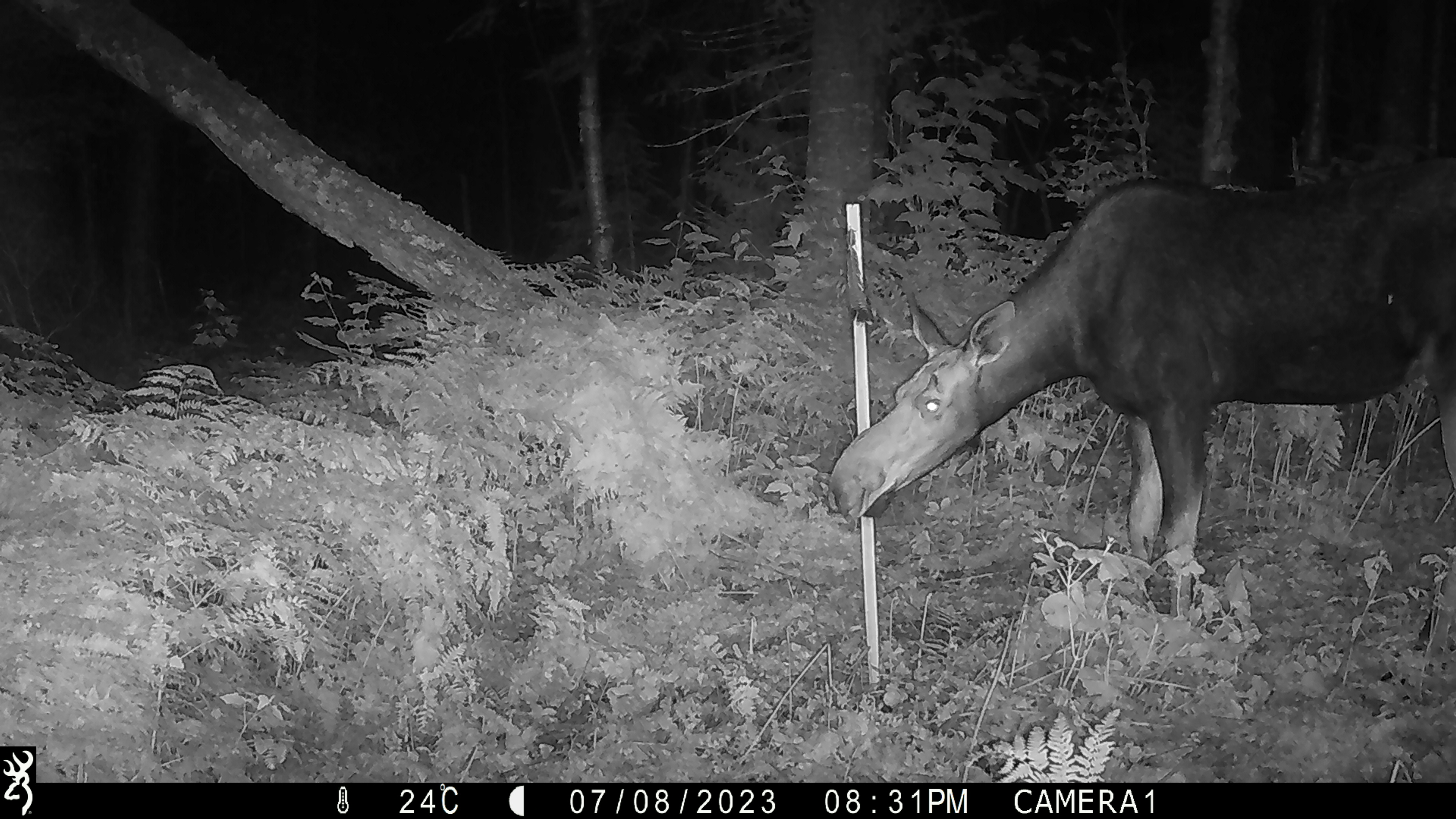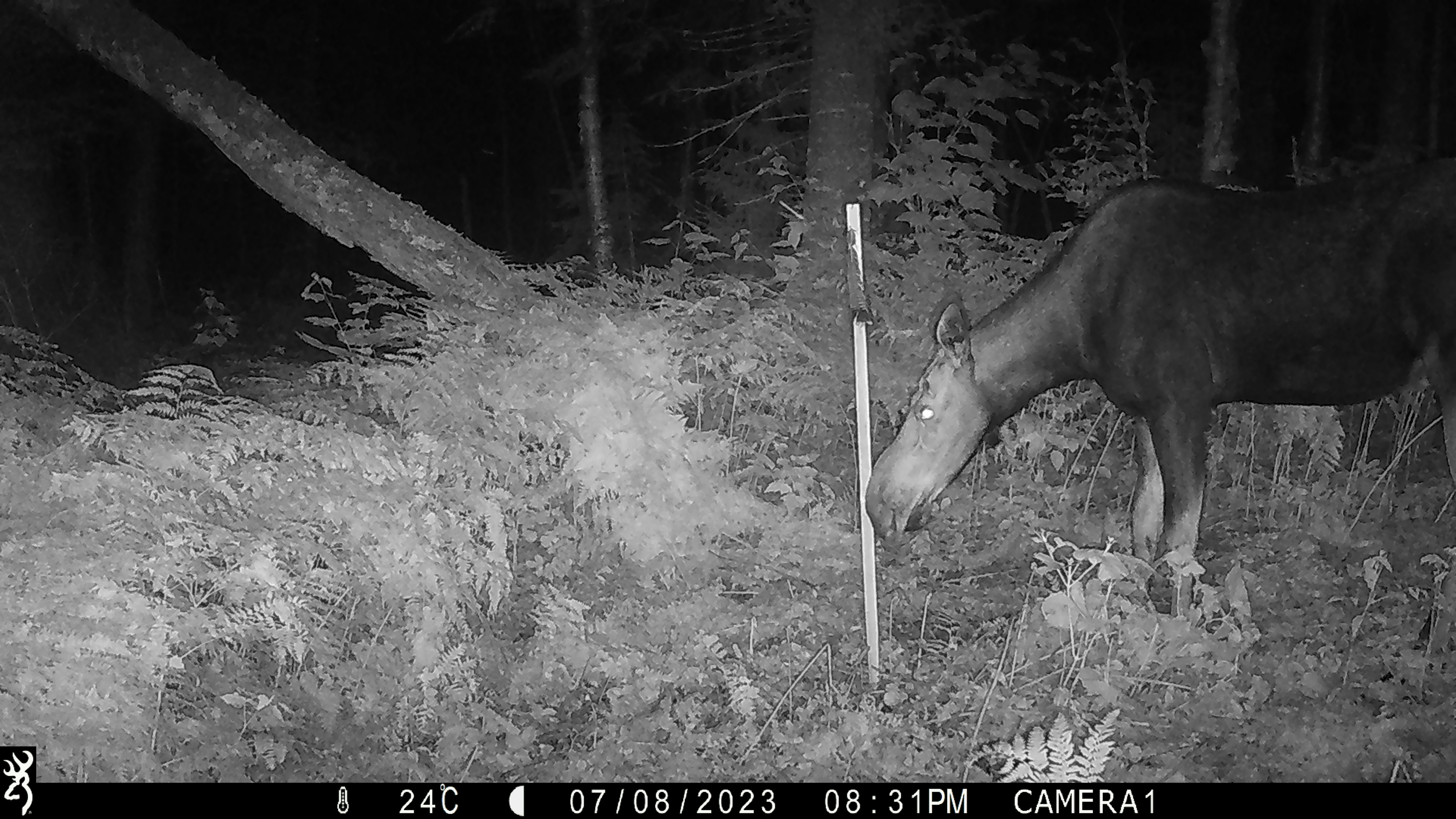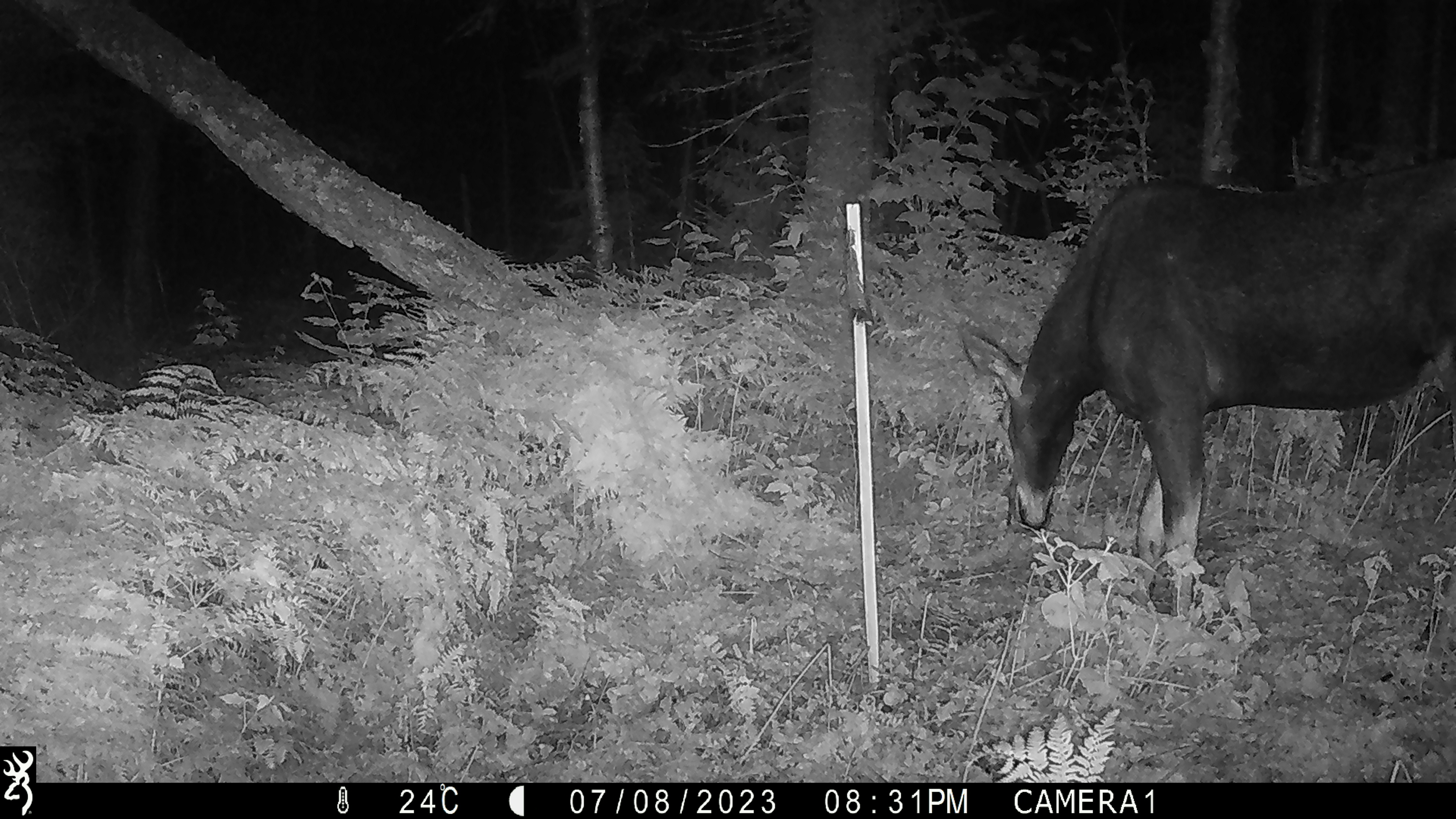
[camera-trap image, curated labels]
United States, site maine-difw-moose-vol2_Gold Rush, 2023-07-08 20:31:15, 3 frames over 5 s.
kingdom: Animalia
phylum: Chordata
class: Mammalia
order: Artiodactyla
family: Cervidae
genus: Alces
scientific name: Alces alces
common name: moose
Moose (Alces alces).